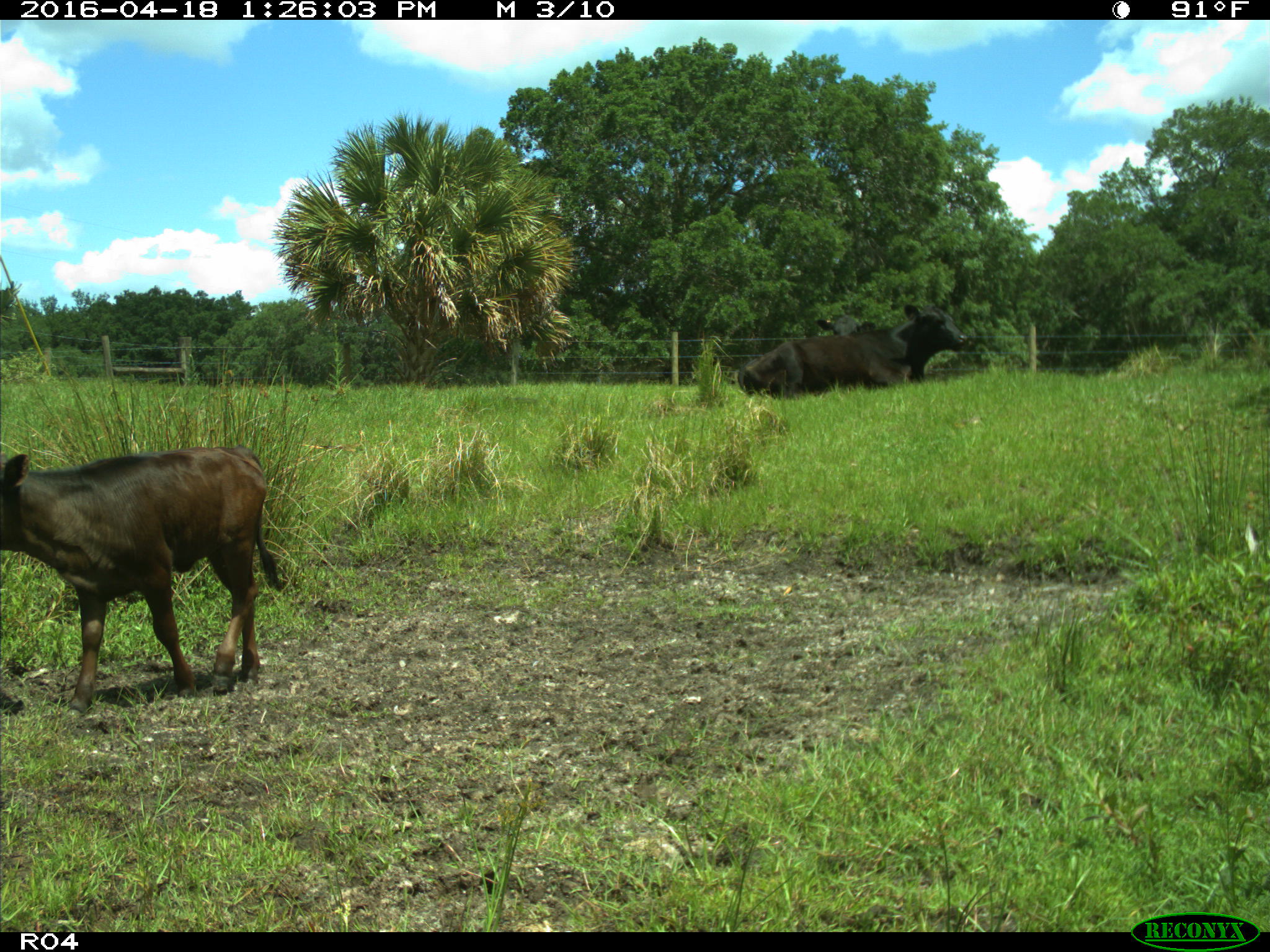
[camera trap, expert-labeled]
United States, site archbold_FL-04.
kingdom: Animalia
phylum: Chordata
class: Mammalia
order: Artiodactyla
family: Bovidae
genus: Bos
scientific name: Bos taurus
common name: domestic cow